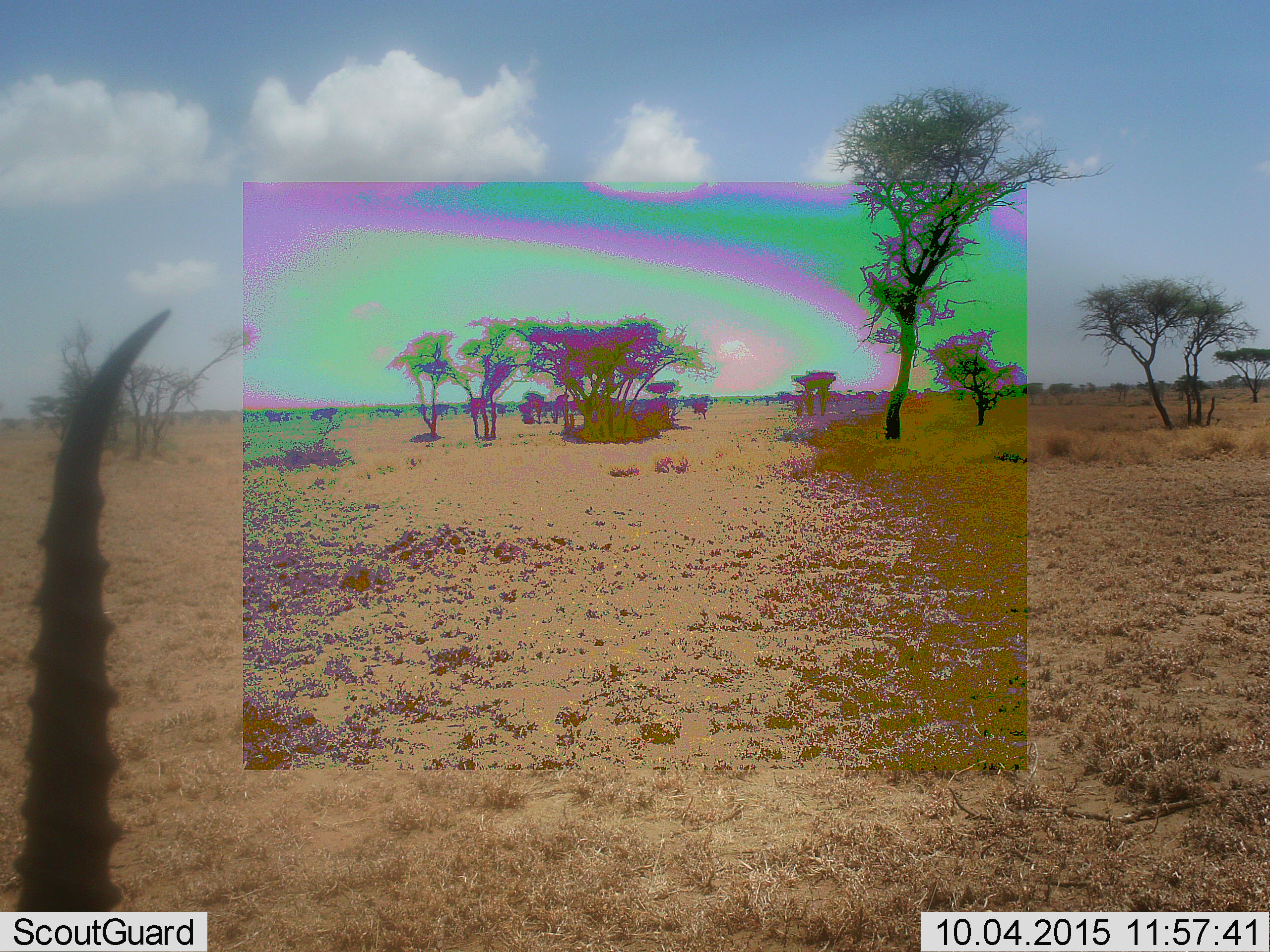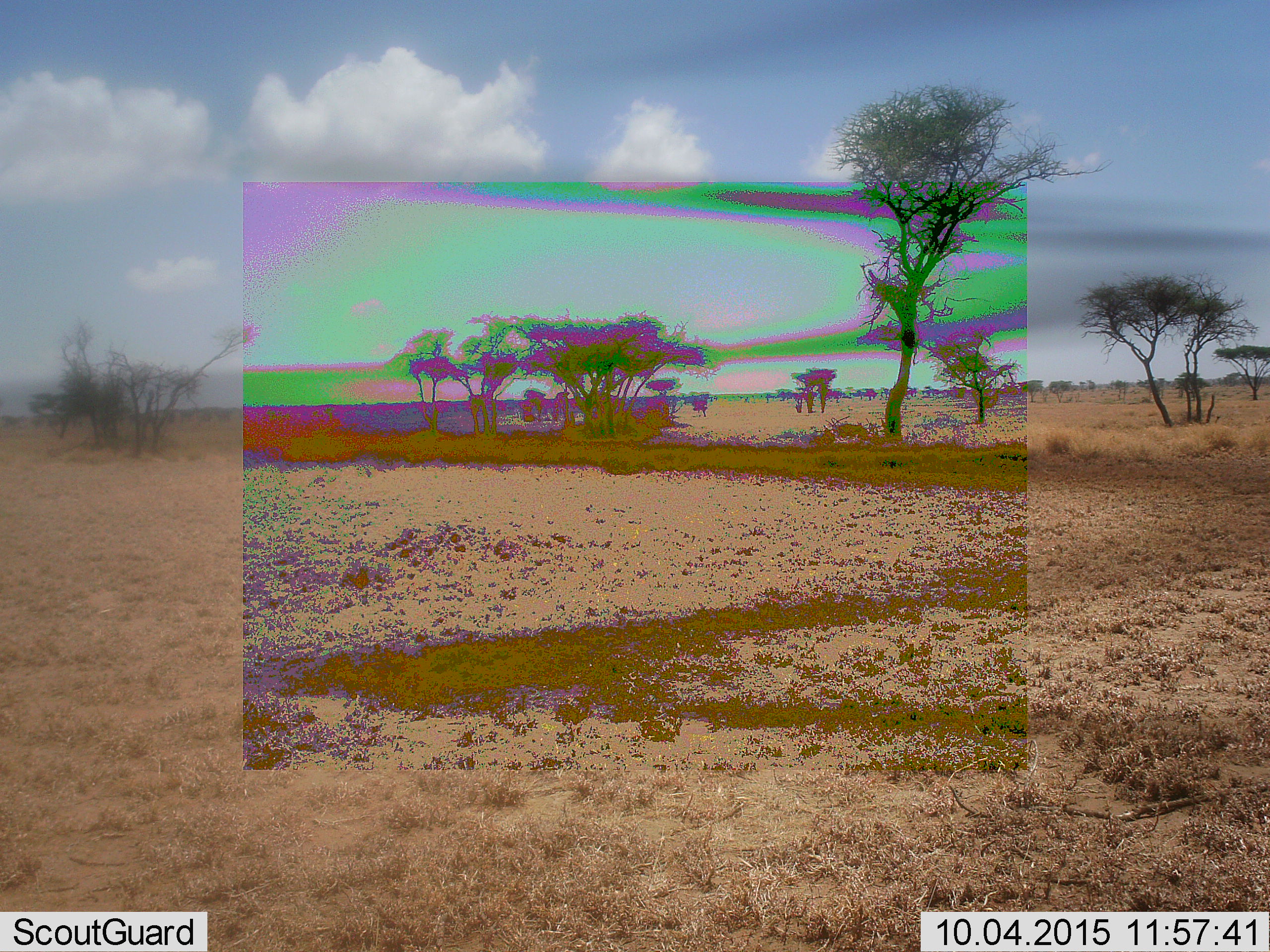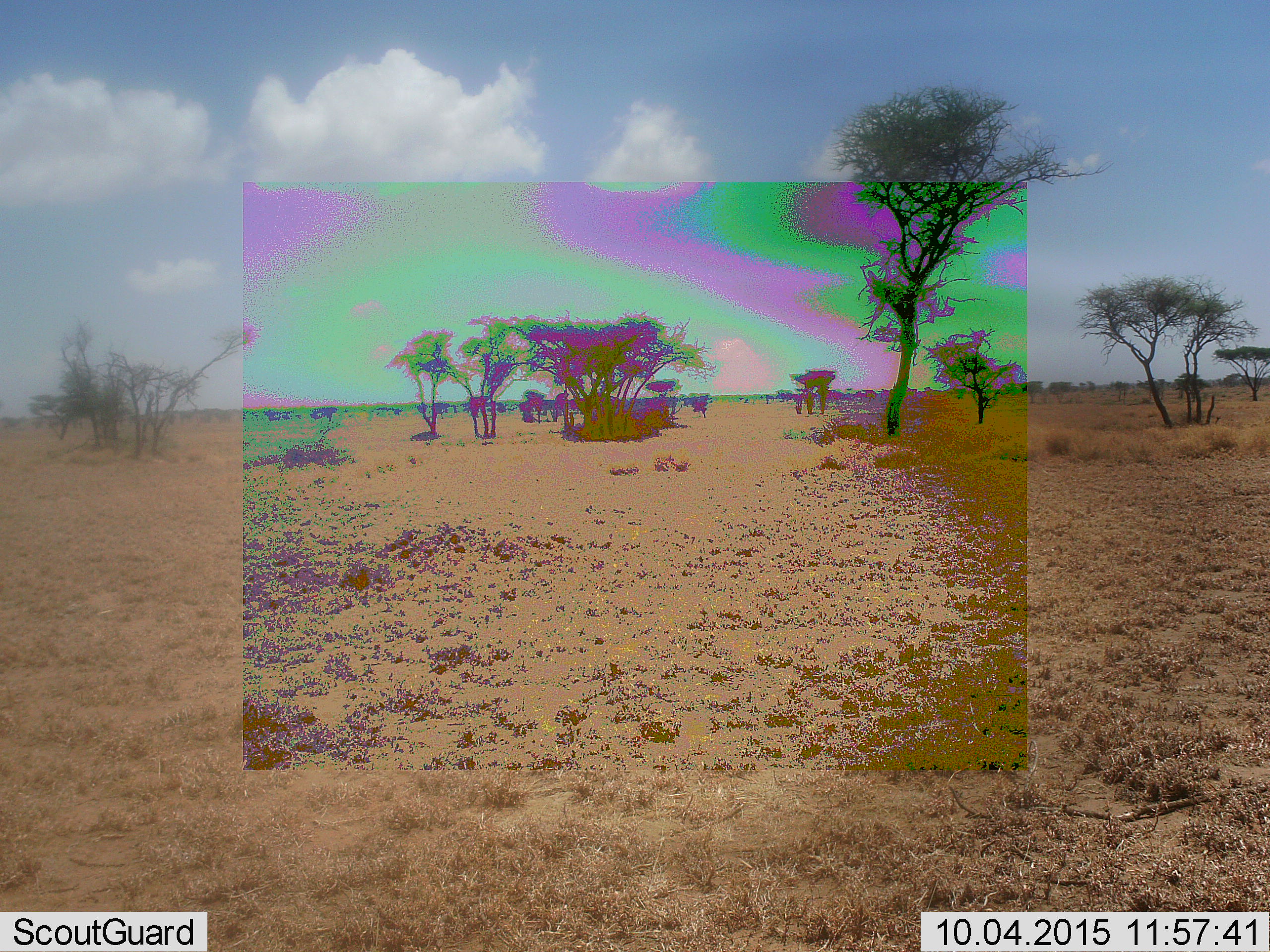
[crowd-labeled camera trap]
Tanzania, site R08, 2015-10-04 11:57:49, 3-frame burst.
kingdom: Animalia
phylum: Chordata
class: Mammalia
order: Artiodactyla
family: Bovidae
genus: Eudorcas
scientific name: Eudorcas thomsonii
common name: thomson's gazelle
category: gazellethomsons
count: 1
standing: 67%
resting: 0%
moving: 33%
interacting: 0%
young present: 0%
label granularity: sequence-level